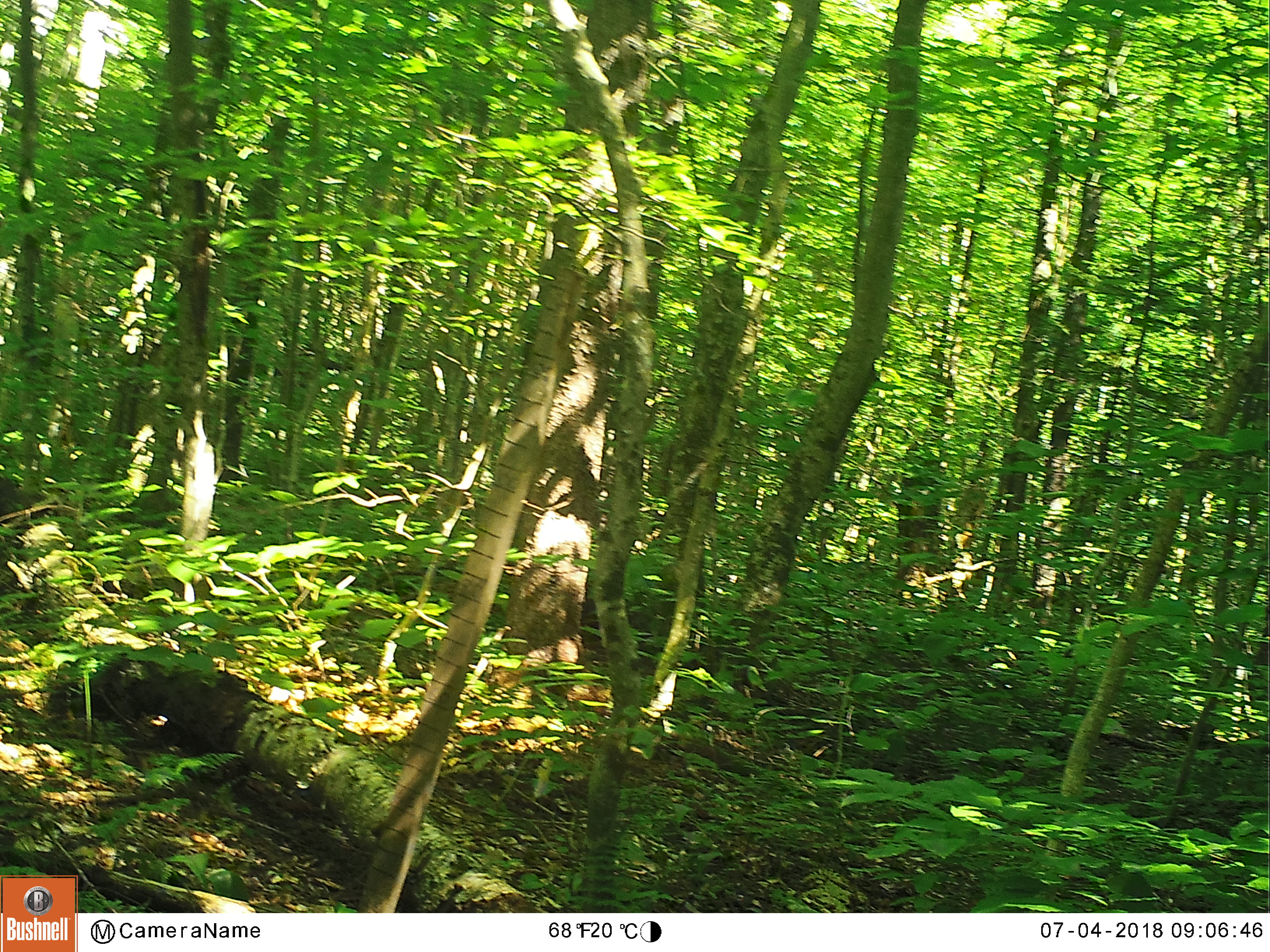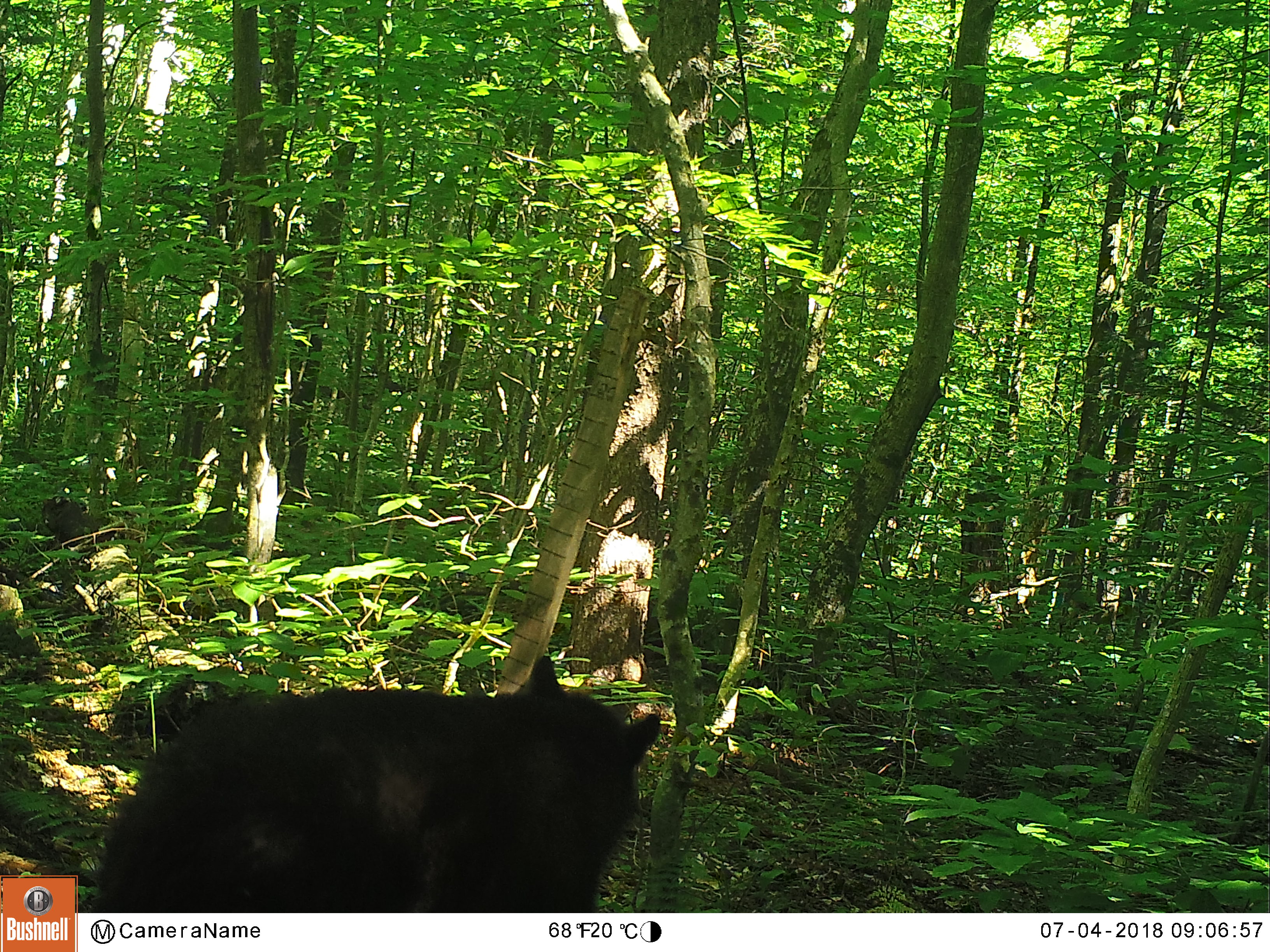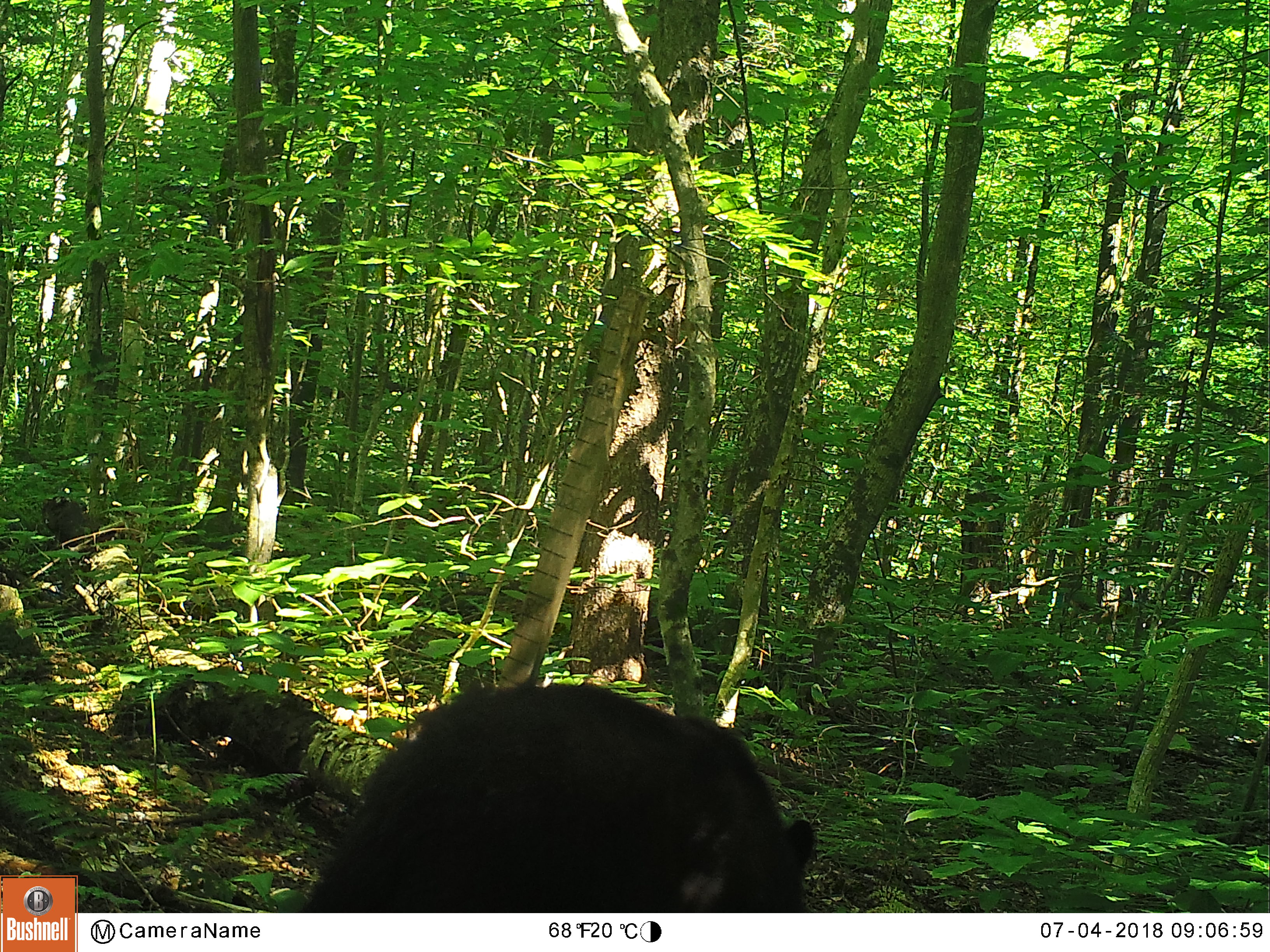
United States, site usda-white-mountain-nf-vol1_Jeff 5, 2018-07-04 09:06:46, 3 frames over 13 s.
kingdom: Animalia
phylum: Chordata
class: Mammalia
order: Carnivora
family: Ursidae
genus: Ursus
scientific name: Ursus americanus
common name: black bear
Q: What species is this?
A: Black bear (Ursus americanus).